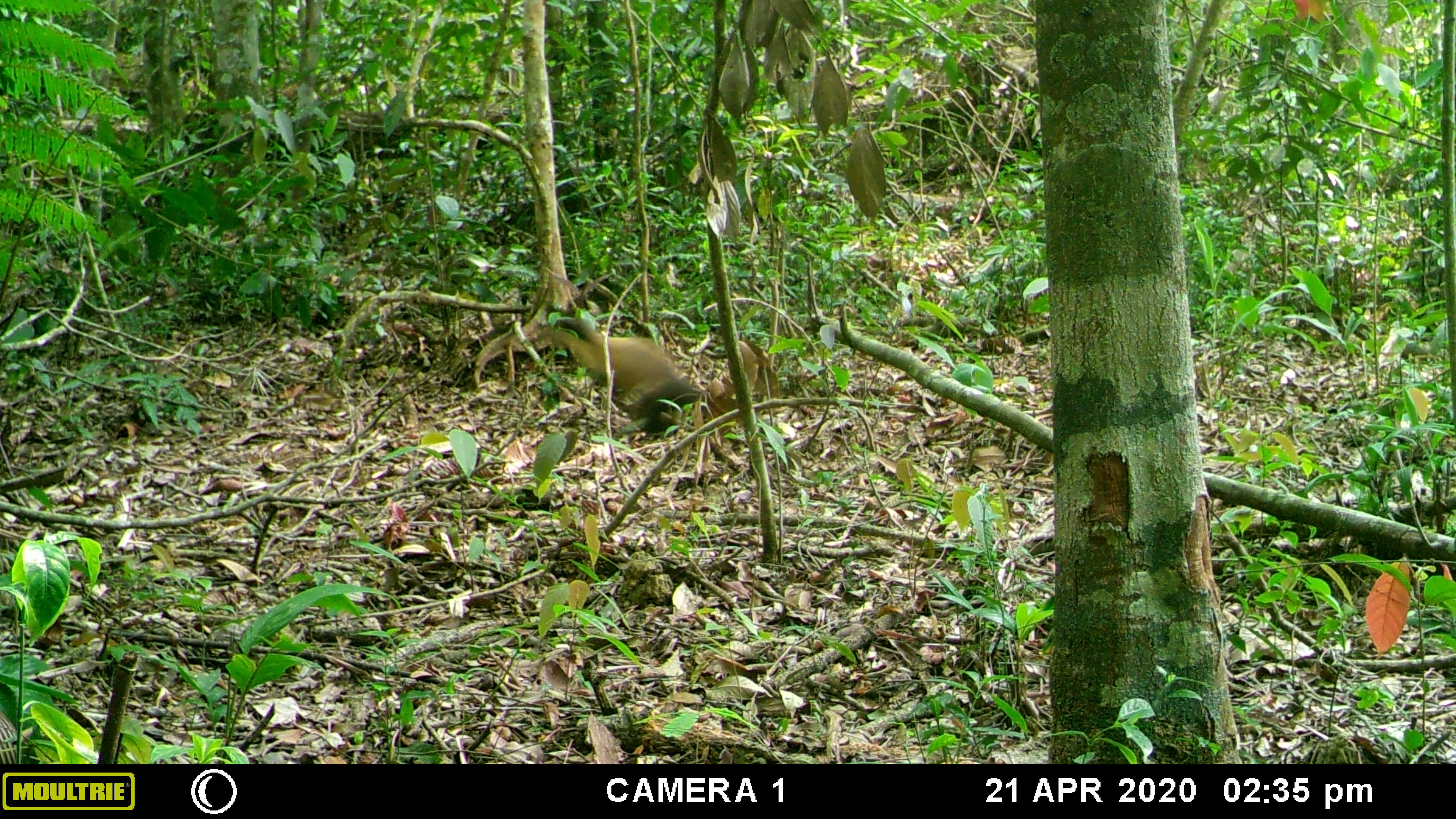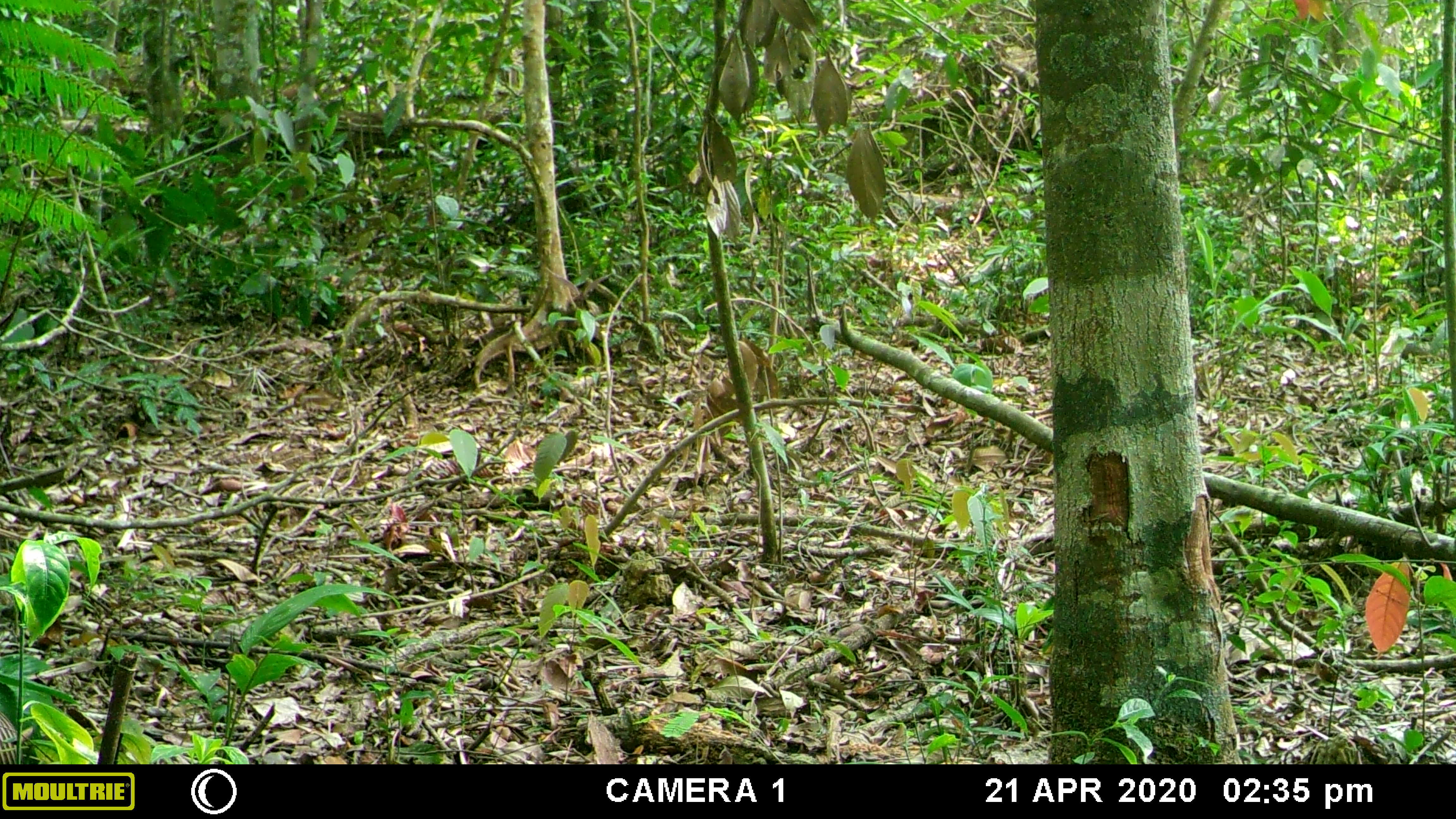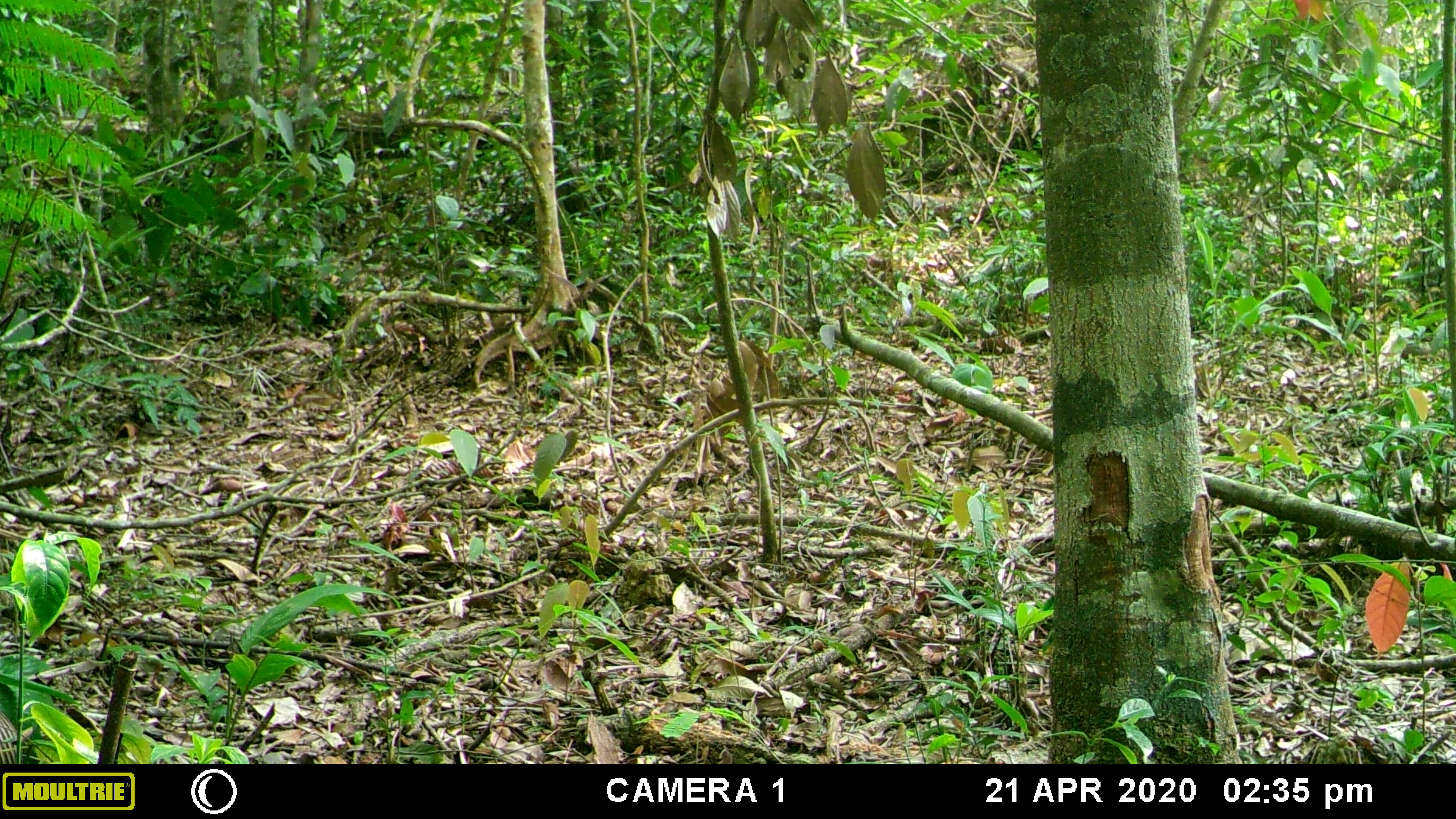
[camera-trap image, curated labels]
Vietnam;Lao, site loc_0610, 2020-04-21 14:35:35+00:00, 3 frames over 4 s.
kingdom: Animalia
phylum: Chordata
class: Mammalia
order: Carnivora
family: Mustelidae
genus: Martes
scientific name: Martes flavigula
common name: yellow-throated marten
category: yellow throated marten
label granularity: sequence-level